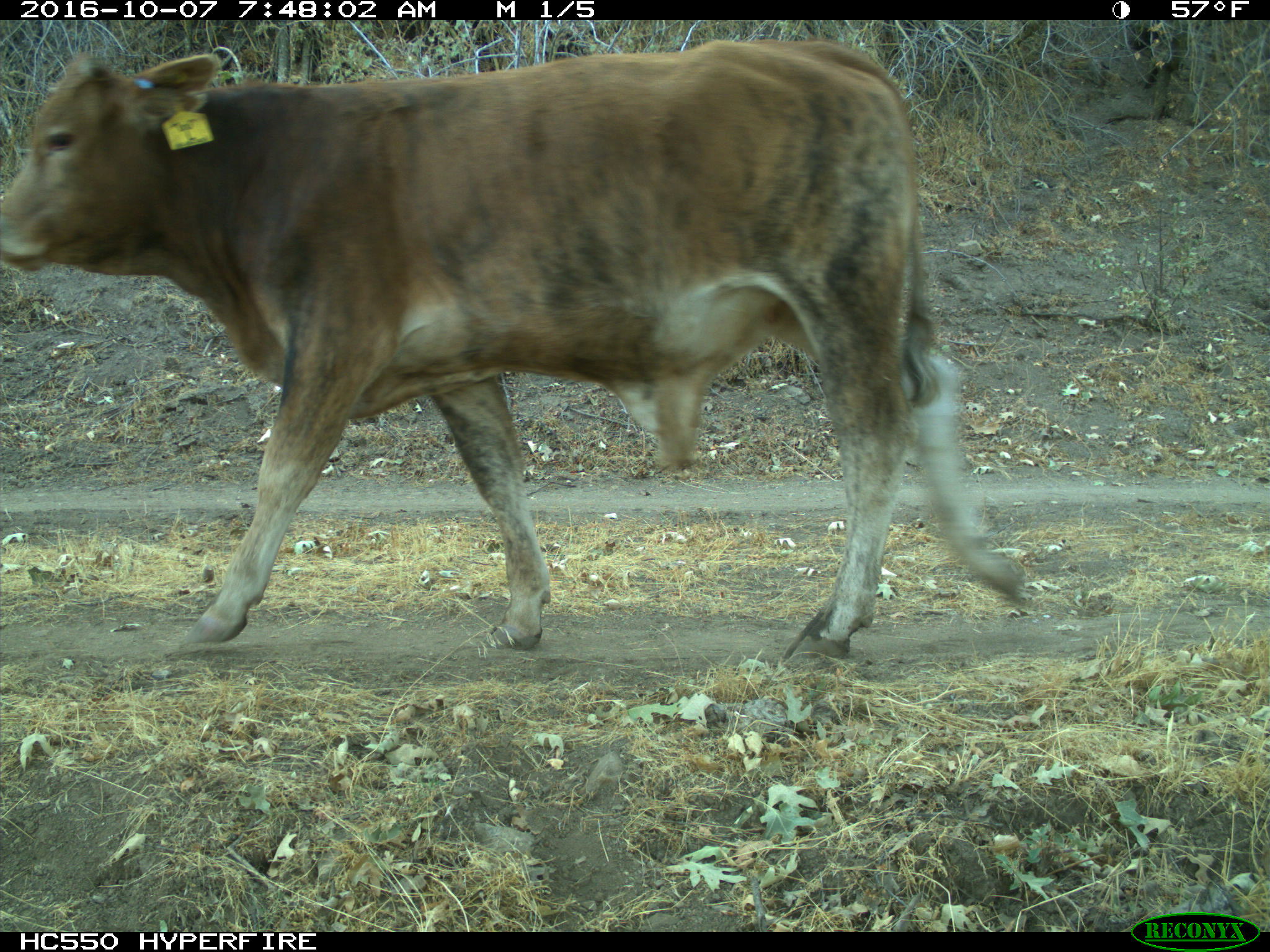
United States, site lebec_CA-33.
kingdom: Animalia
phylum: Chordata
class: Mammalia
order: Artiodactyla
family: Bovidae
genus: Bos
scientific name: Bos taurus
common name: domestic cow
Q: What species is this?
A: Bos taurus (domestic cow).